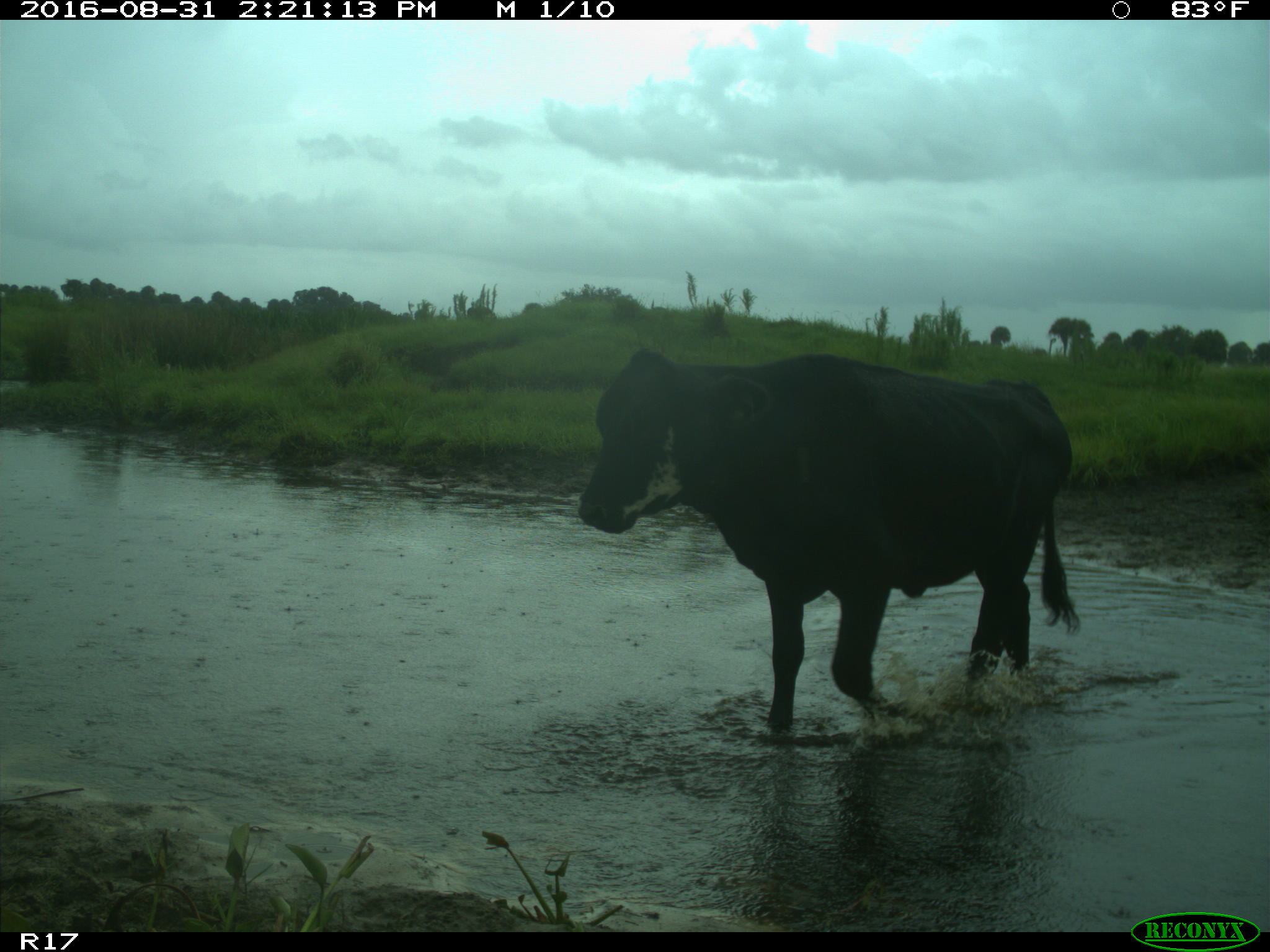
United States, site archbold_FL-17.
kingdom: Animalia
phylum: Chordata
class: Mammalia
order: Artiodactyla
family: Bovidae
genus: Bos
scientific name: Bos taurus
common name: domestic cow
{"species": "Bos taurus (domestic cow)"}